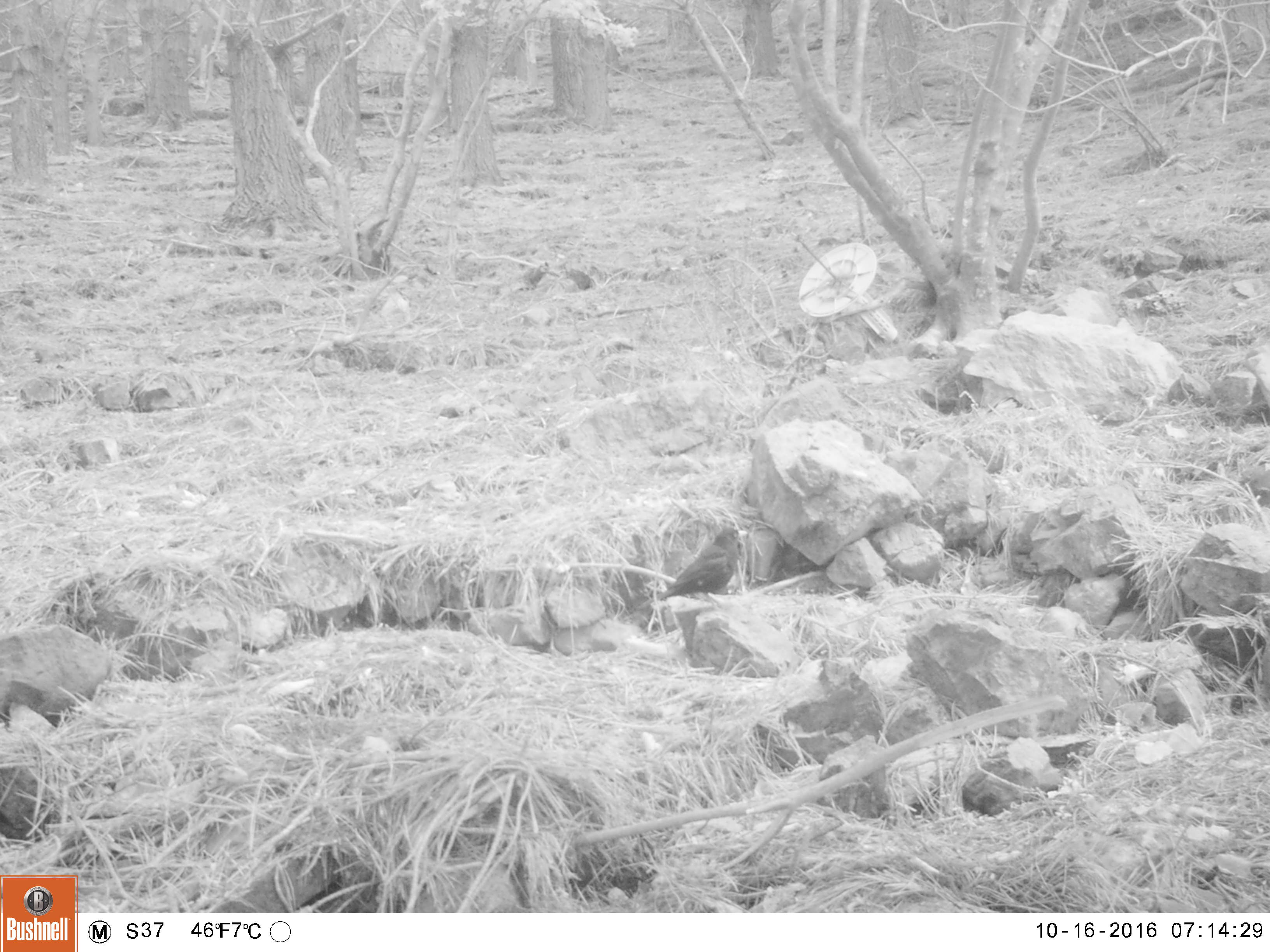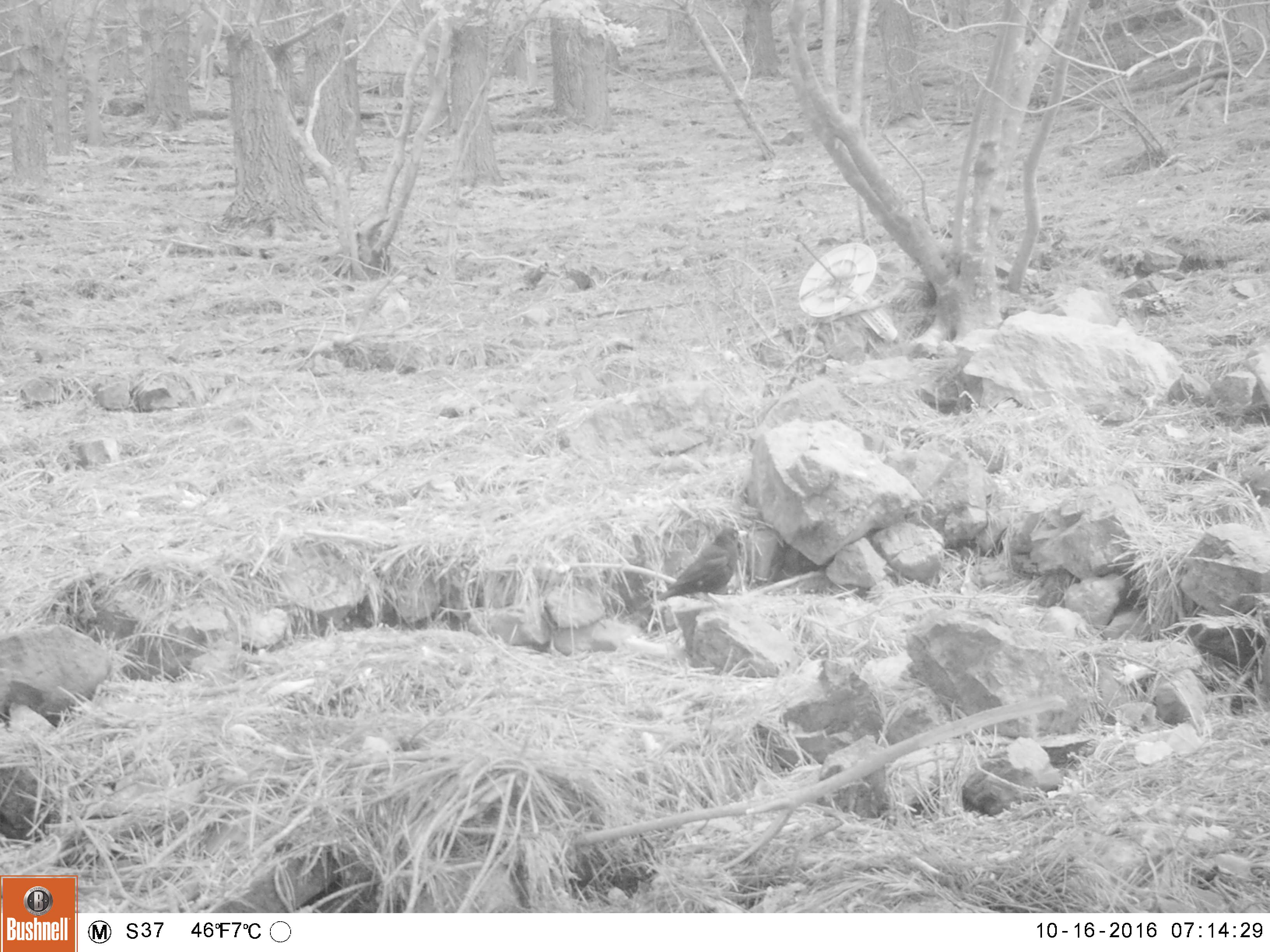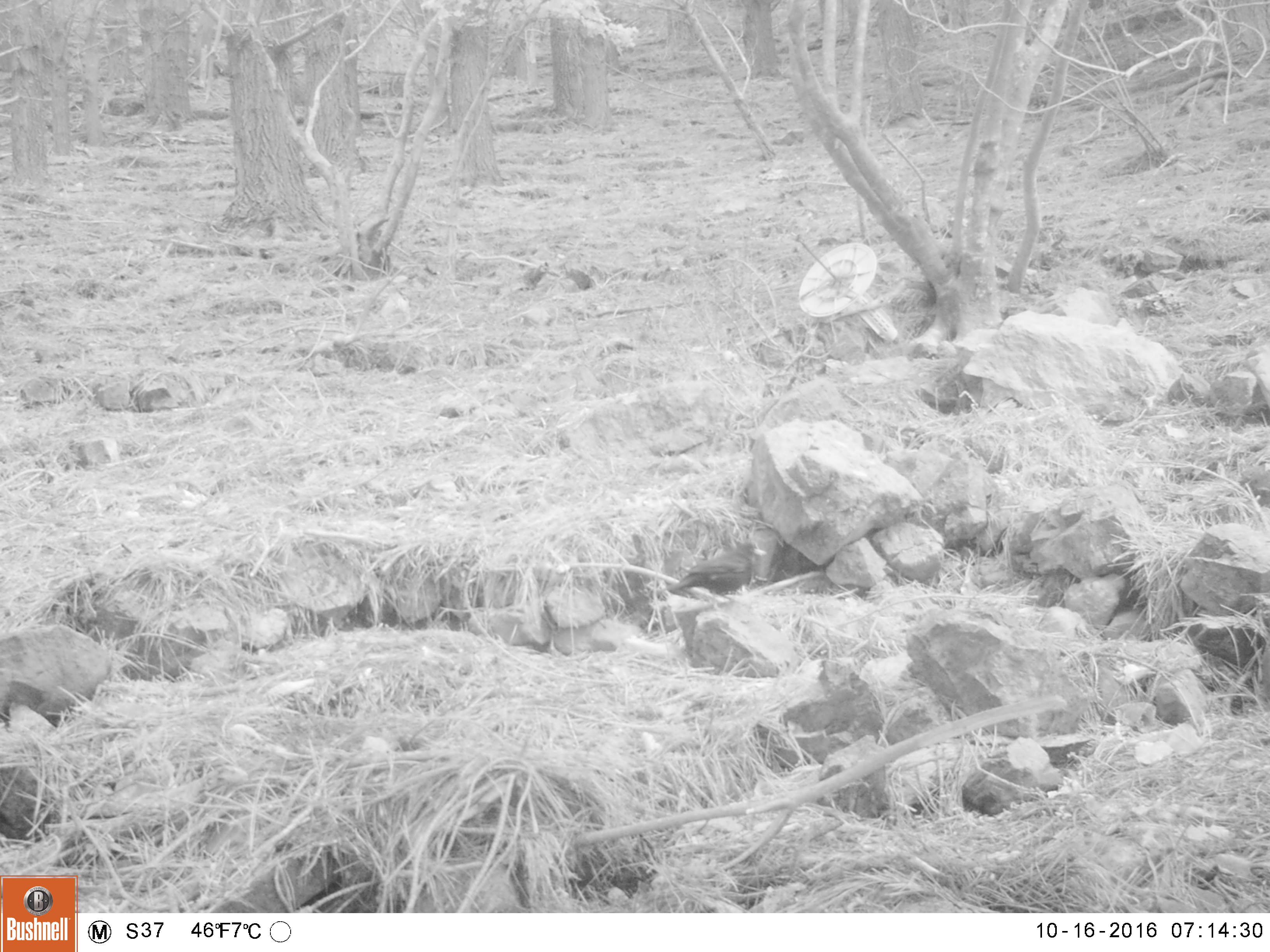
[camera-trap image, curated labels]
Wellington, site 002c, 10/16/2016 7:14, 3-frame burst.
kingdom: Animalia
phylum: Chordata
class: Aves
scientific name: Aves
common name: bird